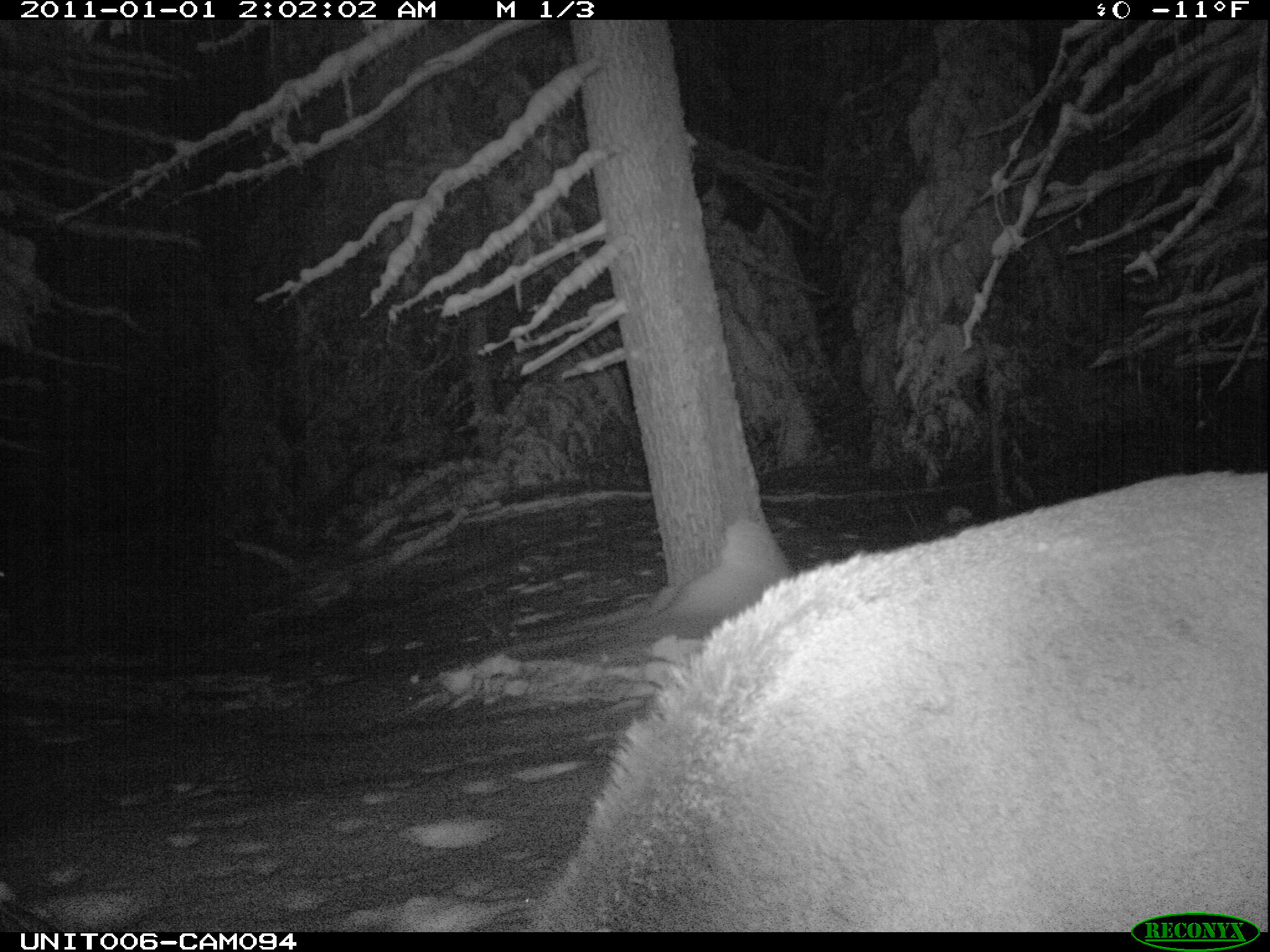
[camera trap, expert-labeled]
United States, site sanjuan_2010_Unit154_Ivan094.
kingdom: Animalia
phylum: Chordata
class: Mammalia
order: Artiodactyla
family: Cervidae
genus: Cervus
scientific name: Cervus elaphus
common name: red deer